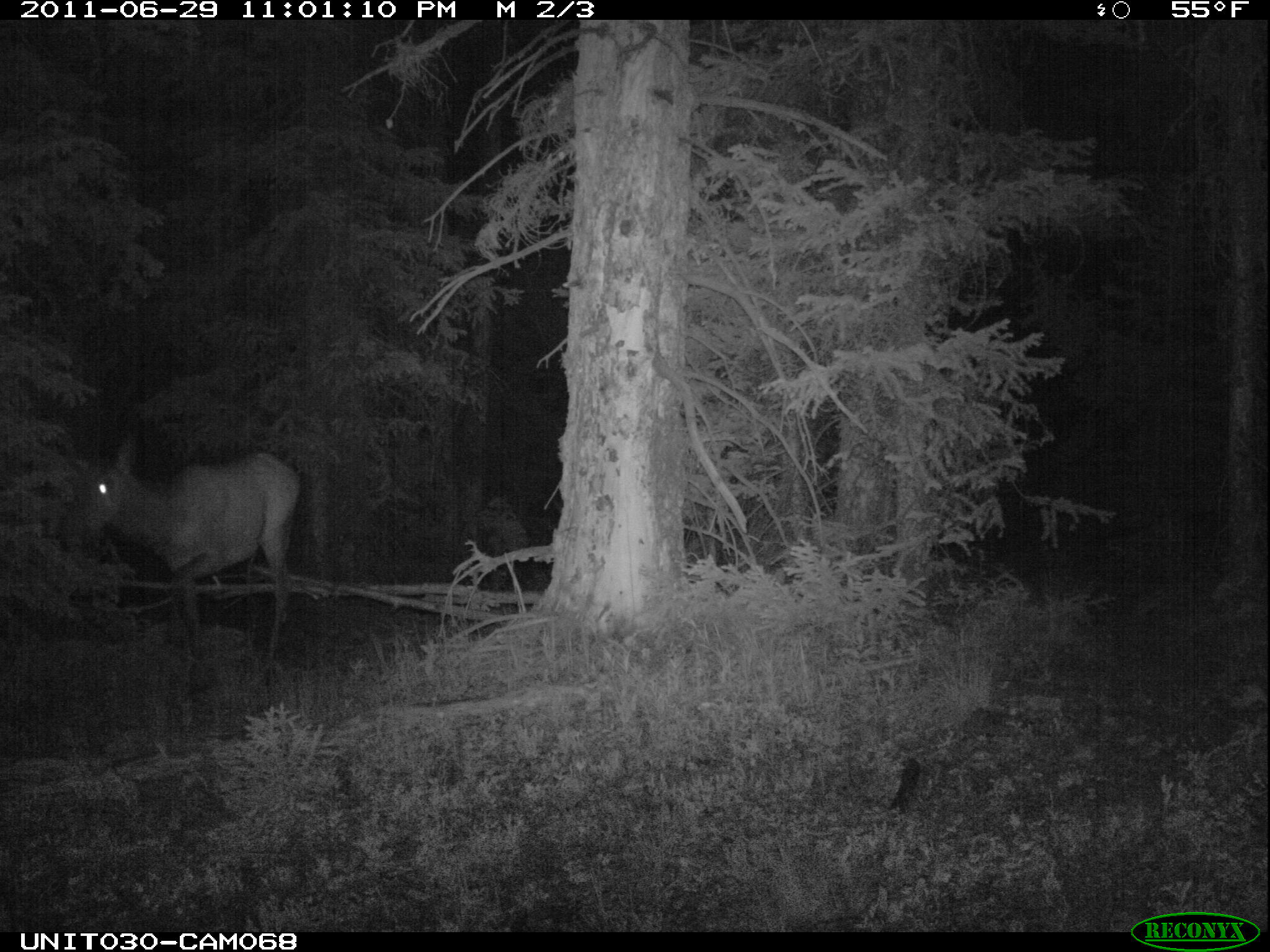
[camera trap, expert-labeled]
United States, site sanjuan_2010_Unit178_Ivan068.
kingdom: Animalia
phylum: Chordata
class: Mammalia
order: Artiodactyla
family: Cervidae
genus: Cervus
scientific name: Cervus elaphus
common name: red deer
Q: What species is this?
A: Cervus elaphus (red deer).